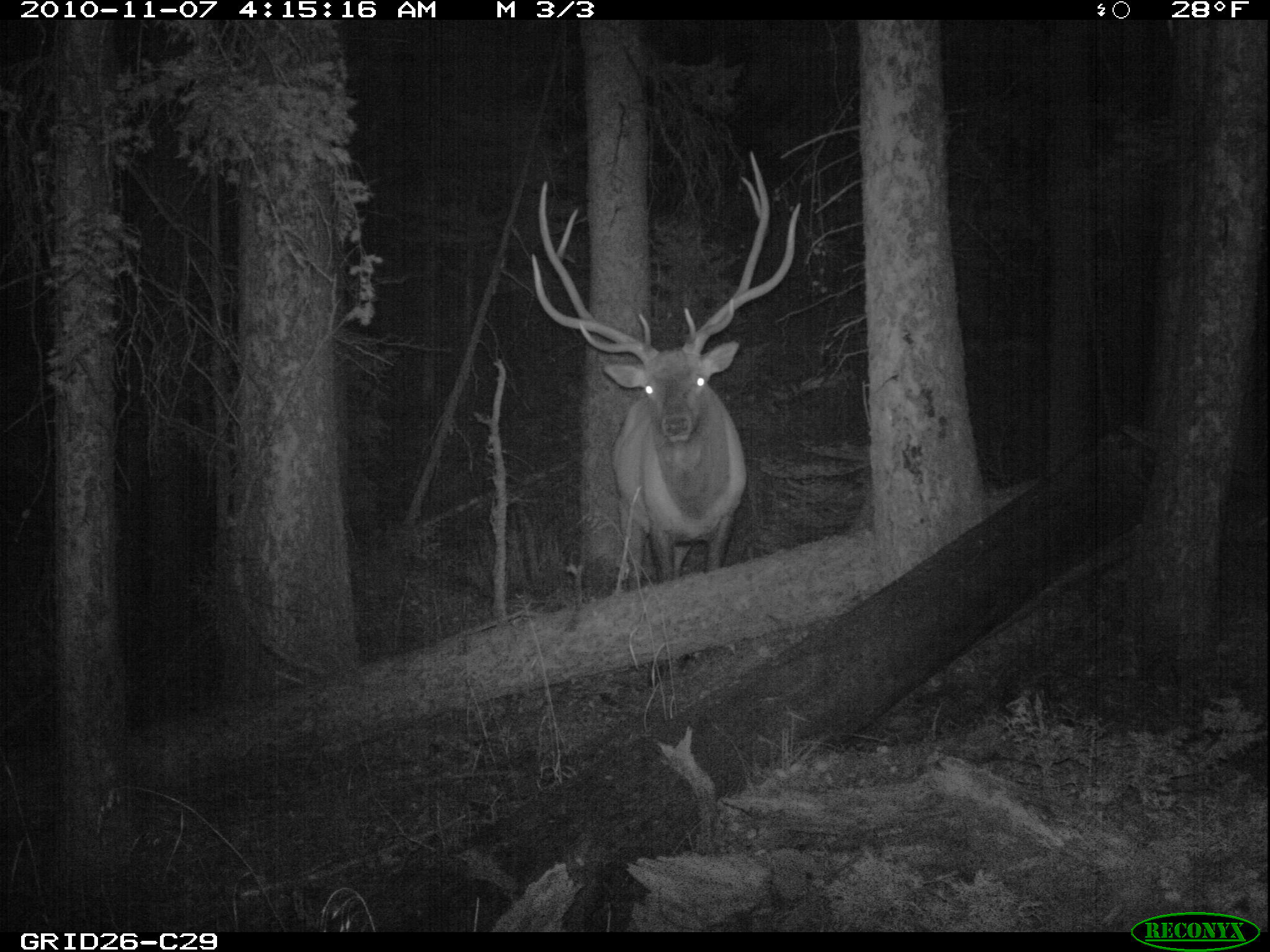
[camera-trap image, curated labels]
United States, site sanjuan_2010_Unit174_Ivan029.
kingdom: Animalia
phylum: Chordata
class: Mammalia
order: Artiodactyla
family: Cervidae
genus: Cervus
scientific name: Cervus elaphus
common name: red deer